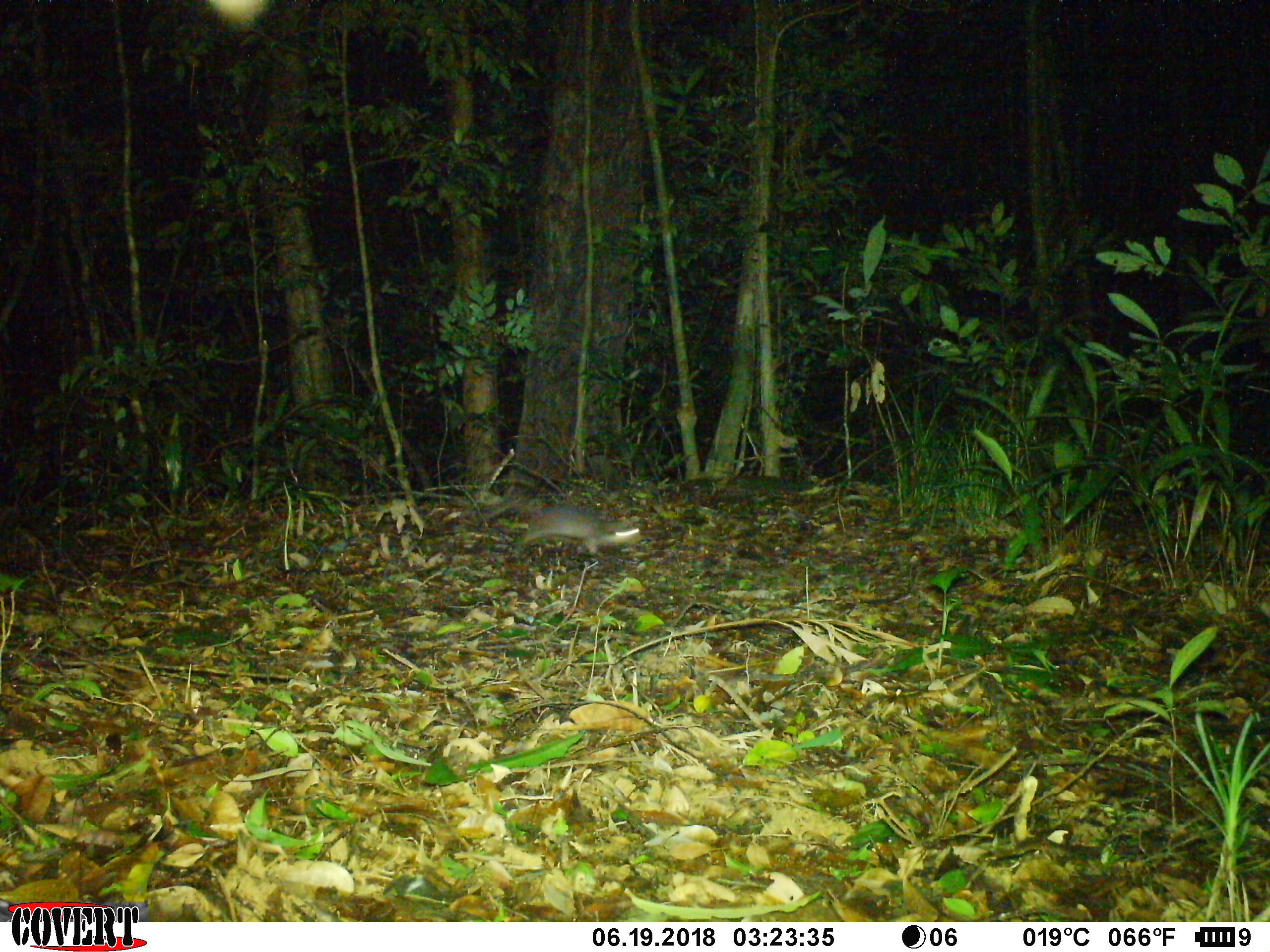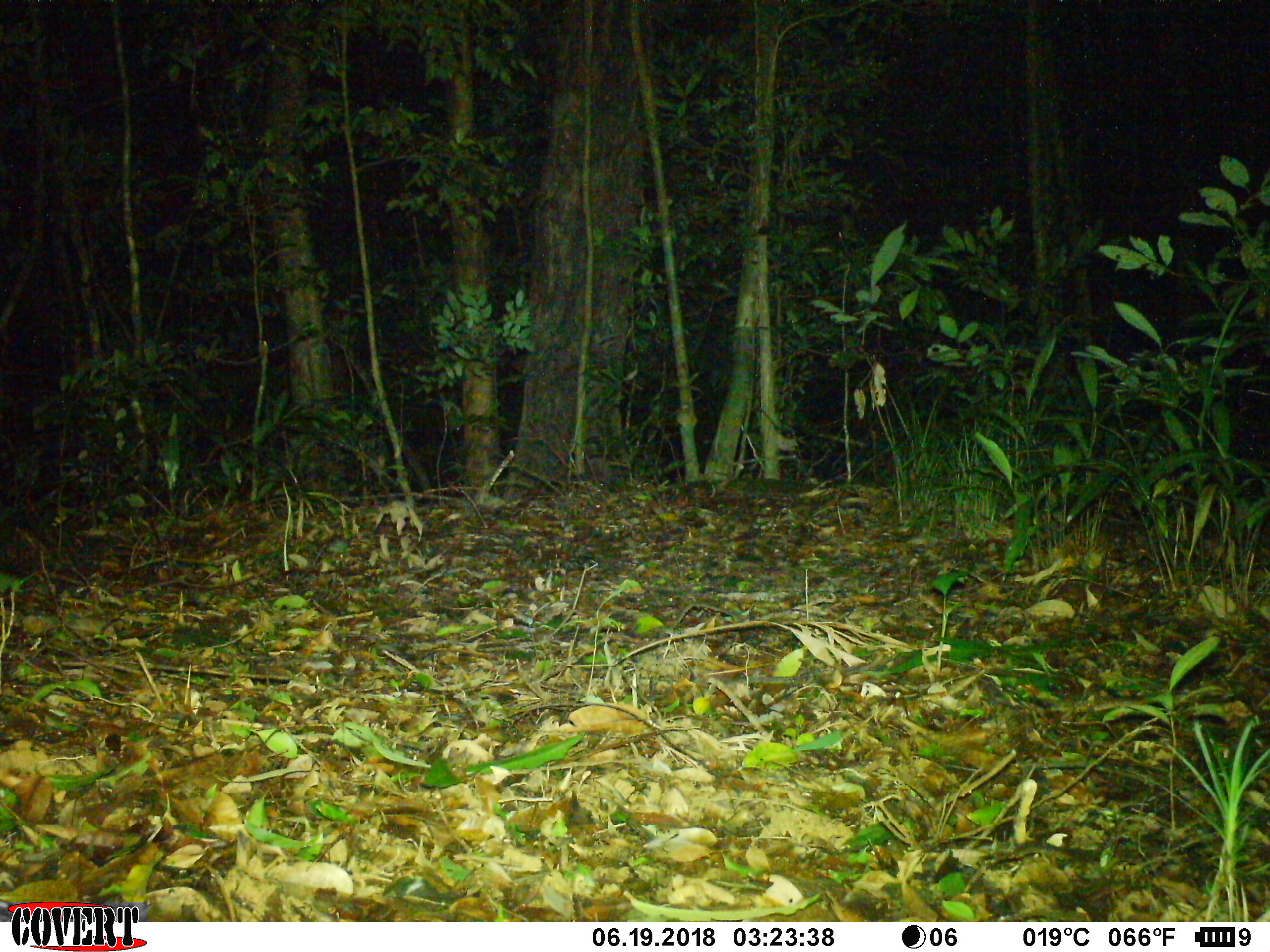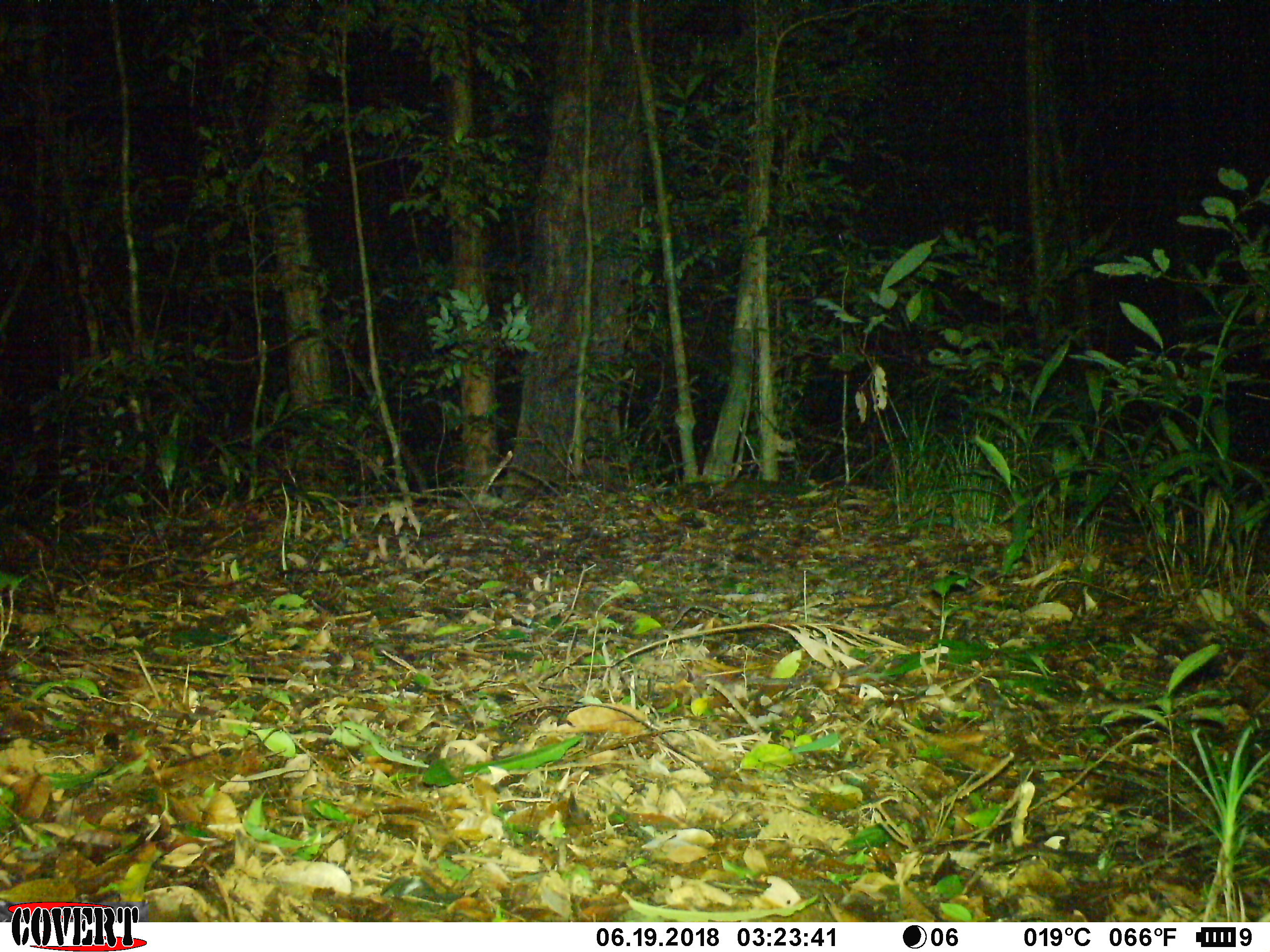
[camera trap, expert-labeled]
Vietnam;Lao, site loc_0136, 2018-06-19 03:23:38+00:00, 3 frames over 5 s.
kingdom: Animalia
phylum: Chordata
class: Mammalia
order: Carnivora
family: Mustelidae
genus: Melogale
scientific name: Melogale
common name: ferret badger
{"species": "ferret badger (Melogale)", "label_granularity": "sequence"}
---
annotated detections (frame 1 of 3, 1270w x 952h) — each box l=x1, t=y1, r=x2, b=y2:
ferret badger: l=520, t=504, r=640, b=557